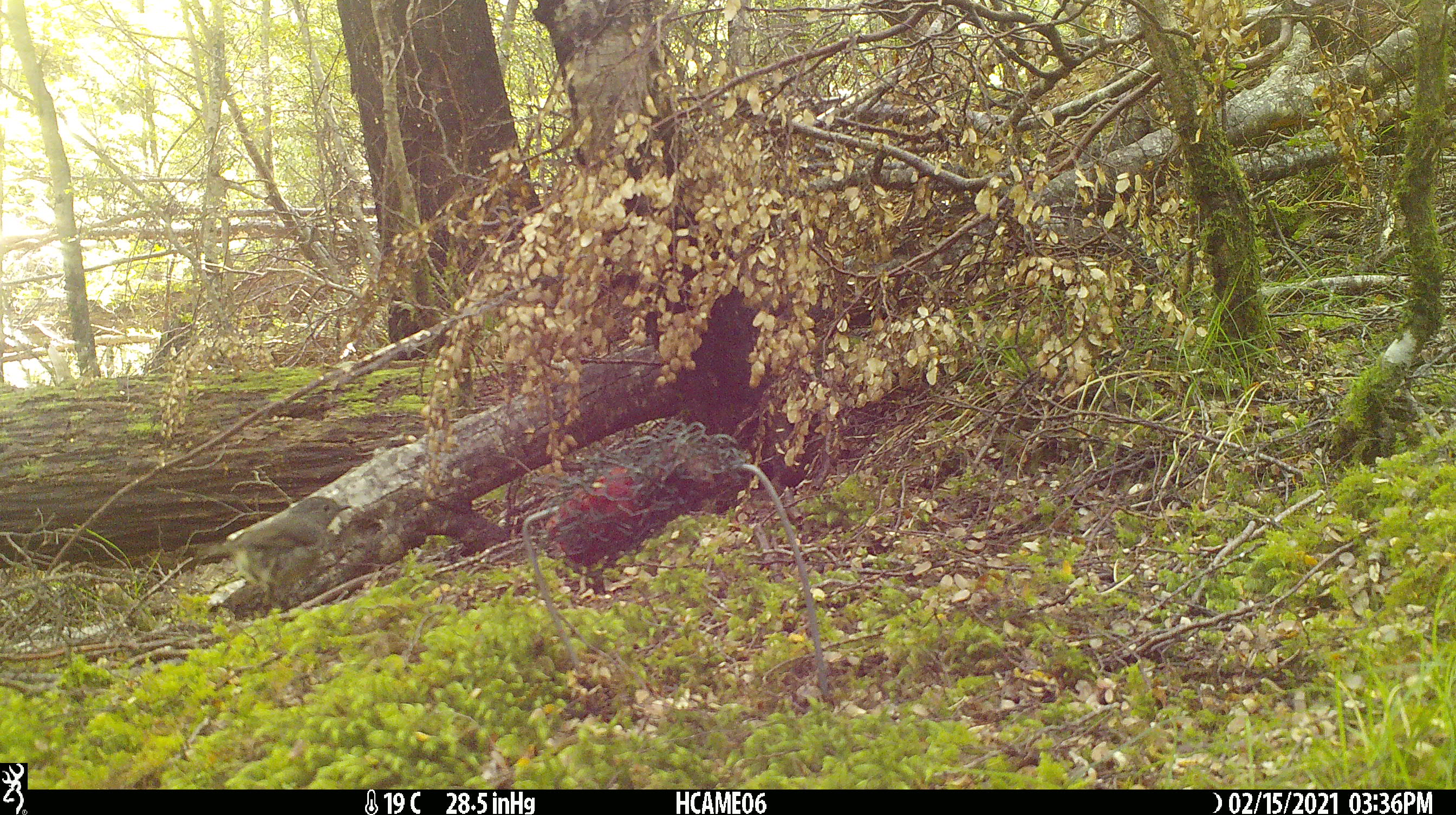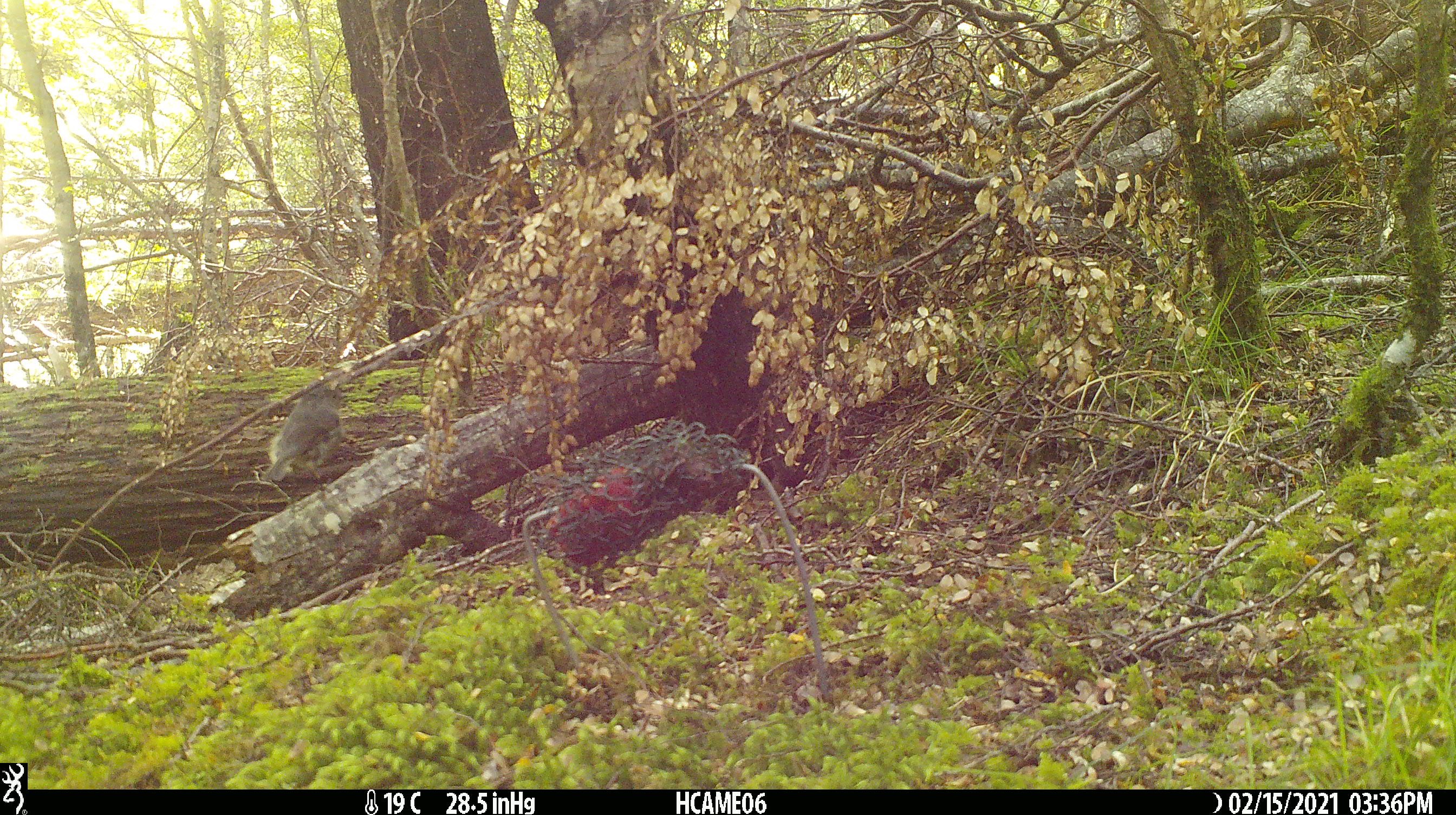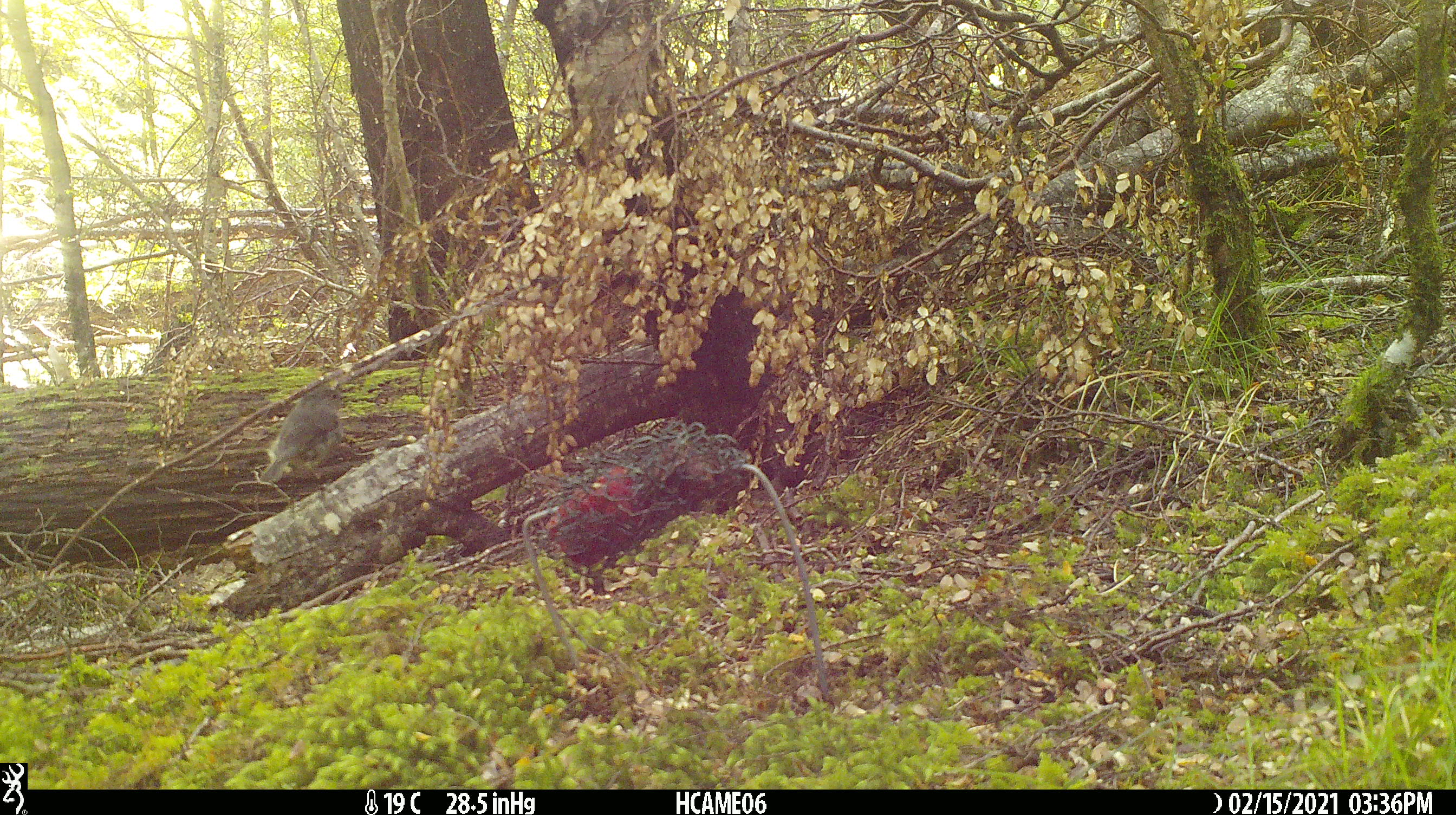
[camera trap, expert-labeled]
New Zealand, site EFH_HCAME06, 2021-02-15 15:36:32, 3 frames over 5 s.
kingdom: Animalia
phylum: Chordata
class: Aves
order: Passeriformes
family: Petroicidae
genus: Petroica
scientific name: Petroica australis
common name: new zealand robin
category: robin